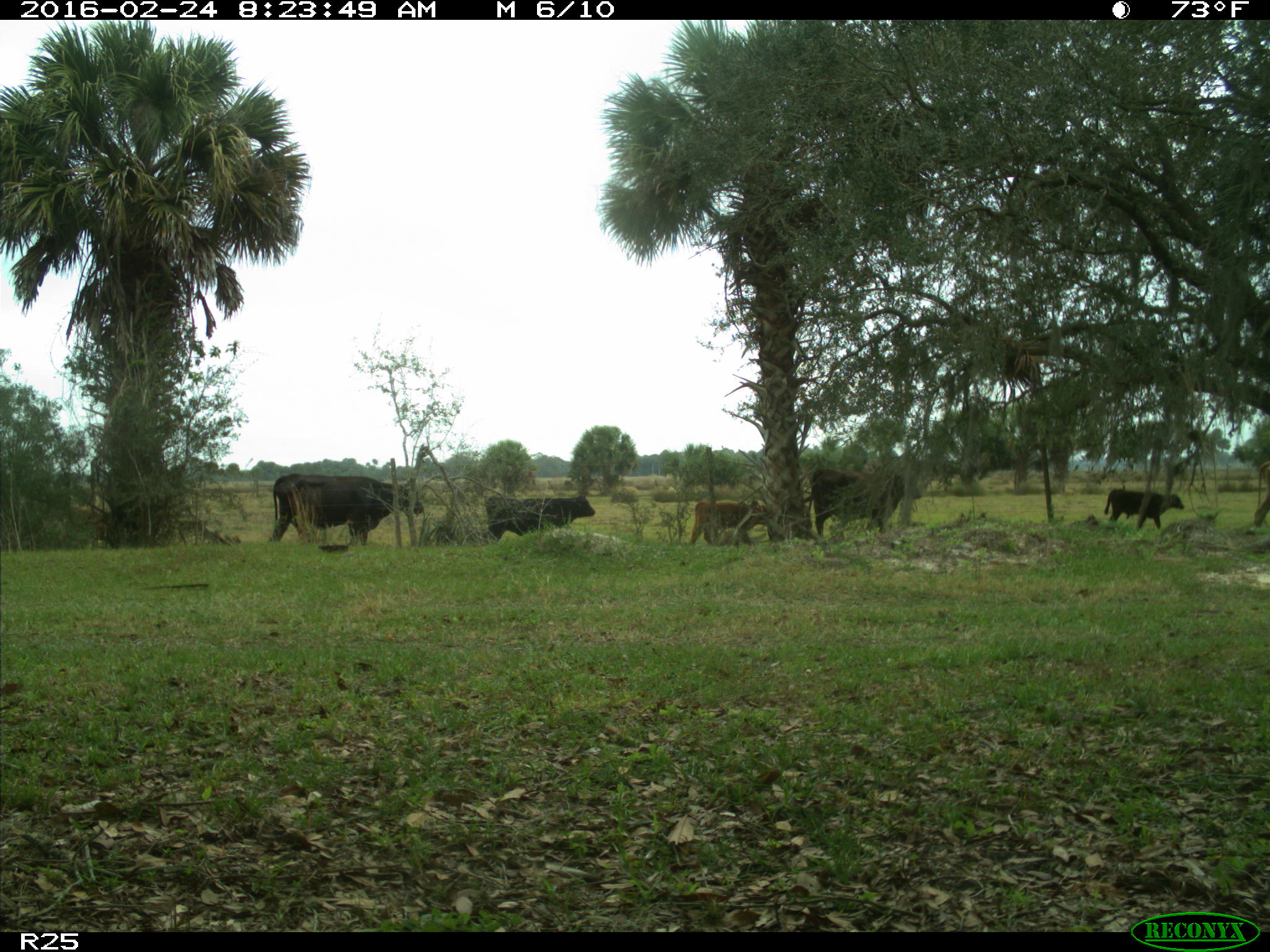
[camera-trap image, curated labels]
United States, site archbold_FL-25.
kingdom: Animalia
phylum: Chordata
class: Mammalia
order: Artiodactyla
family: Bovidae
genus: Bos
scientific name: Bos taurus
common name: domestic cow